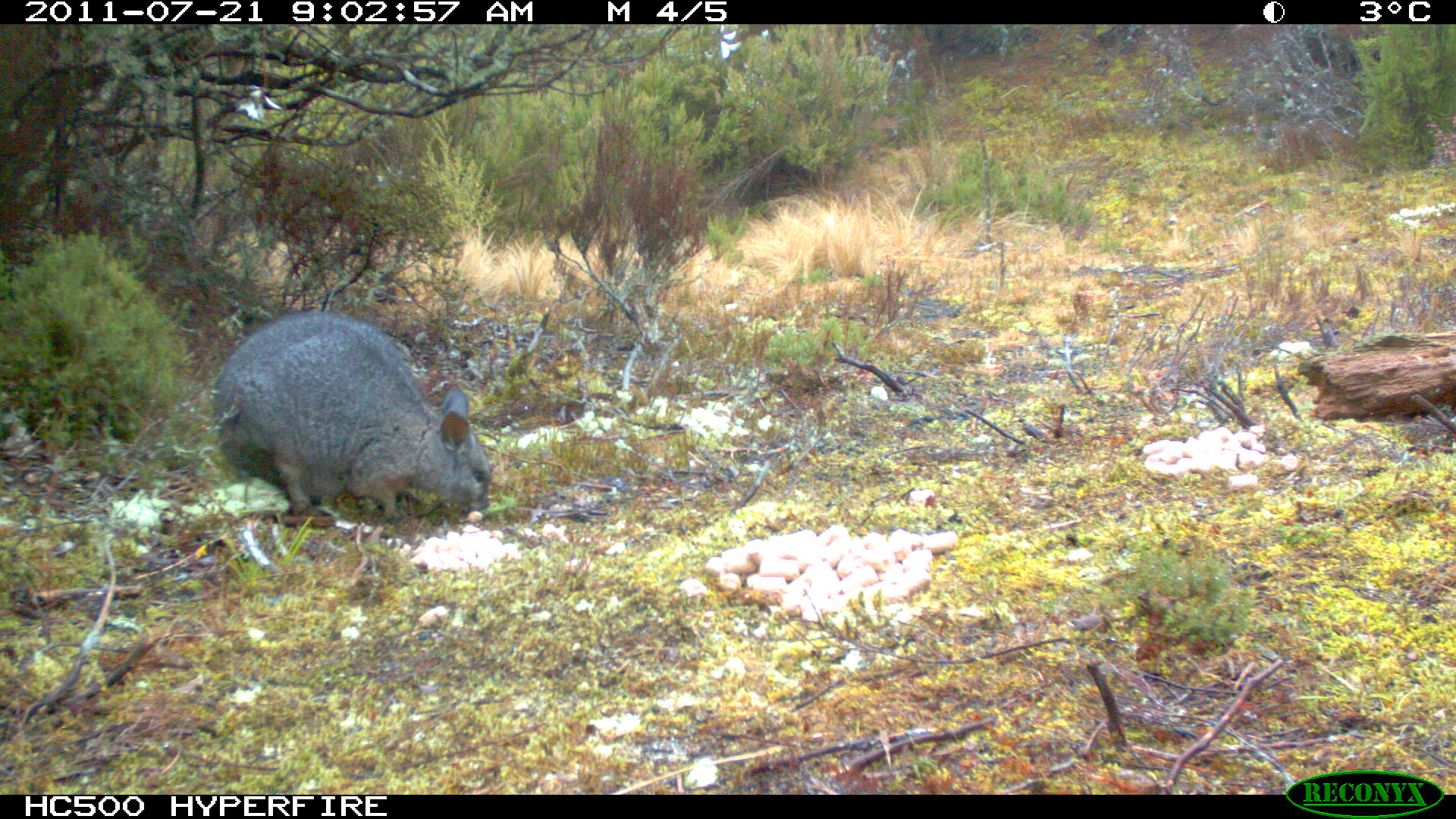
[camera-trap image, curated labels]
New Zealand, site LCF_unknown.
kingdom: Animalia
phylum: Chordata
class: Mammalia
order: Diprotodontia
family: Macropodidae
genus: Notamacropus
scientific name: Notamacropus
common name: wallaby